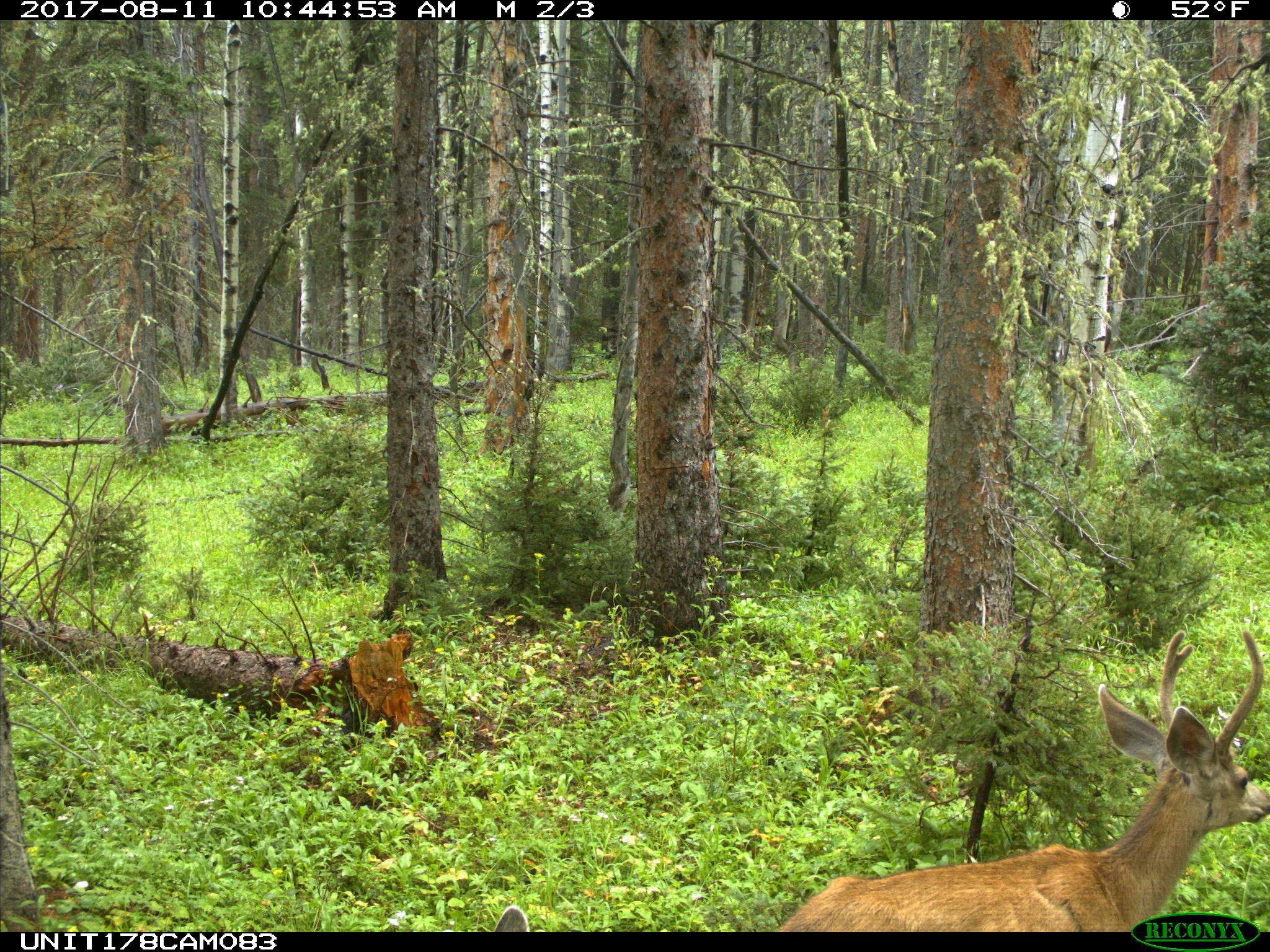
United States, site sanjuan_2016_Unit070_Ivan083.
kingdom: Animalia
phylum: Chordata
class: Mammalia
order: Artiodactyla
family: Cervidae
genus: Odocoileus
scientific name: Odocoileus hemionus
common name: mule deer